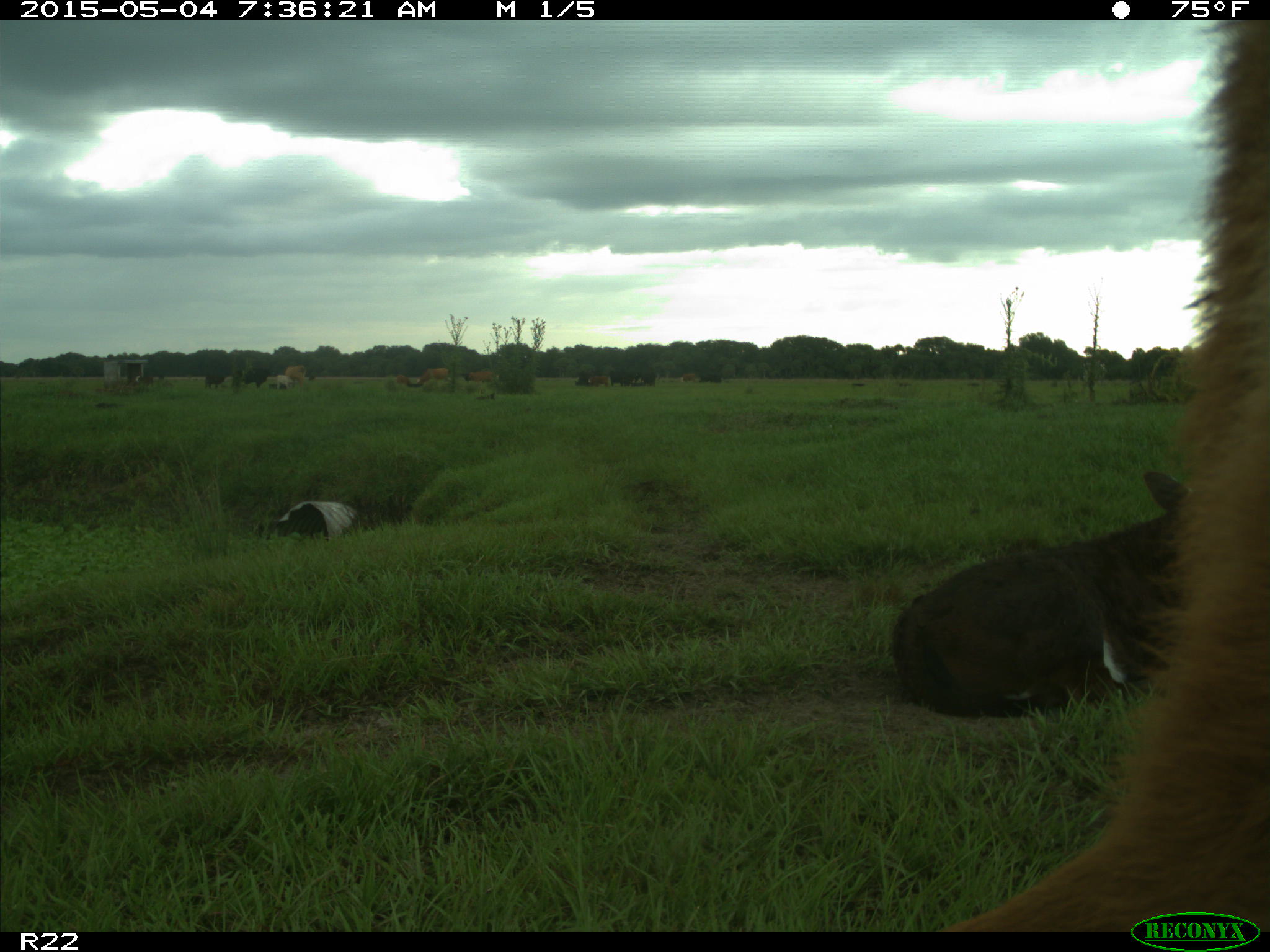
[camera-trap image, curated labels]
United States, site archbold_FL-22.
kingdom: Animalia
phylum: Chordata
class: Mammalia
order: Artiodactyla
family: Bovidae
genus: Bos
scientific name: Bos taurus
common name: domestic cow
Bos taurus (domestic cow).